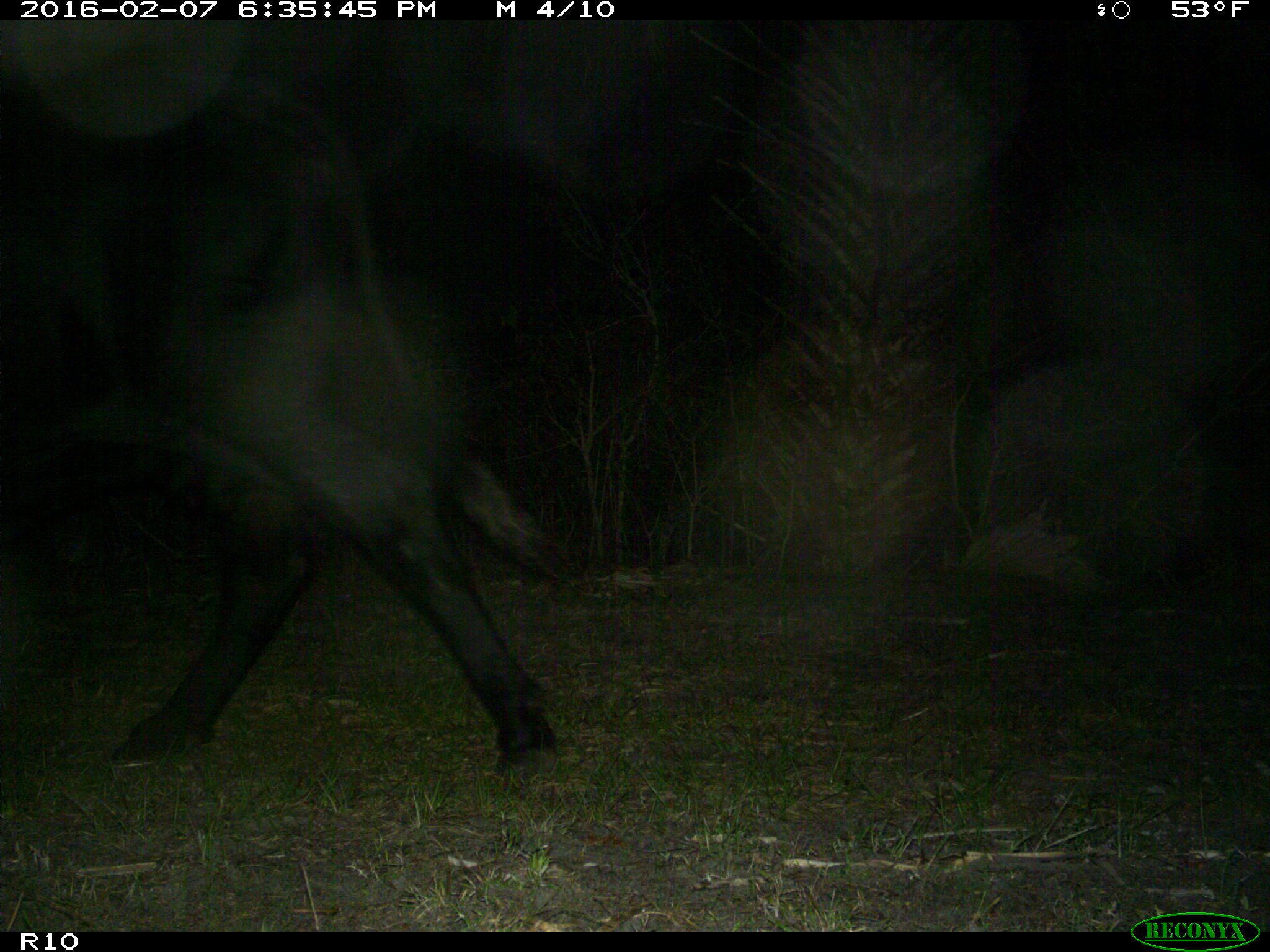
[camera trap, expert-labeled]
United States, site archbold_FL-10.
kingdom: Animalia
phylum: Chordata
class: Mammalia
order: Artiodactyla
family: Bovidae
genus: Bos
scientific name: Bos taurus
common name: domestic cow